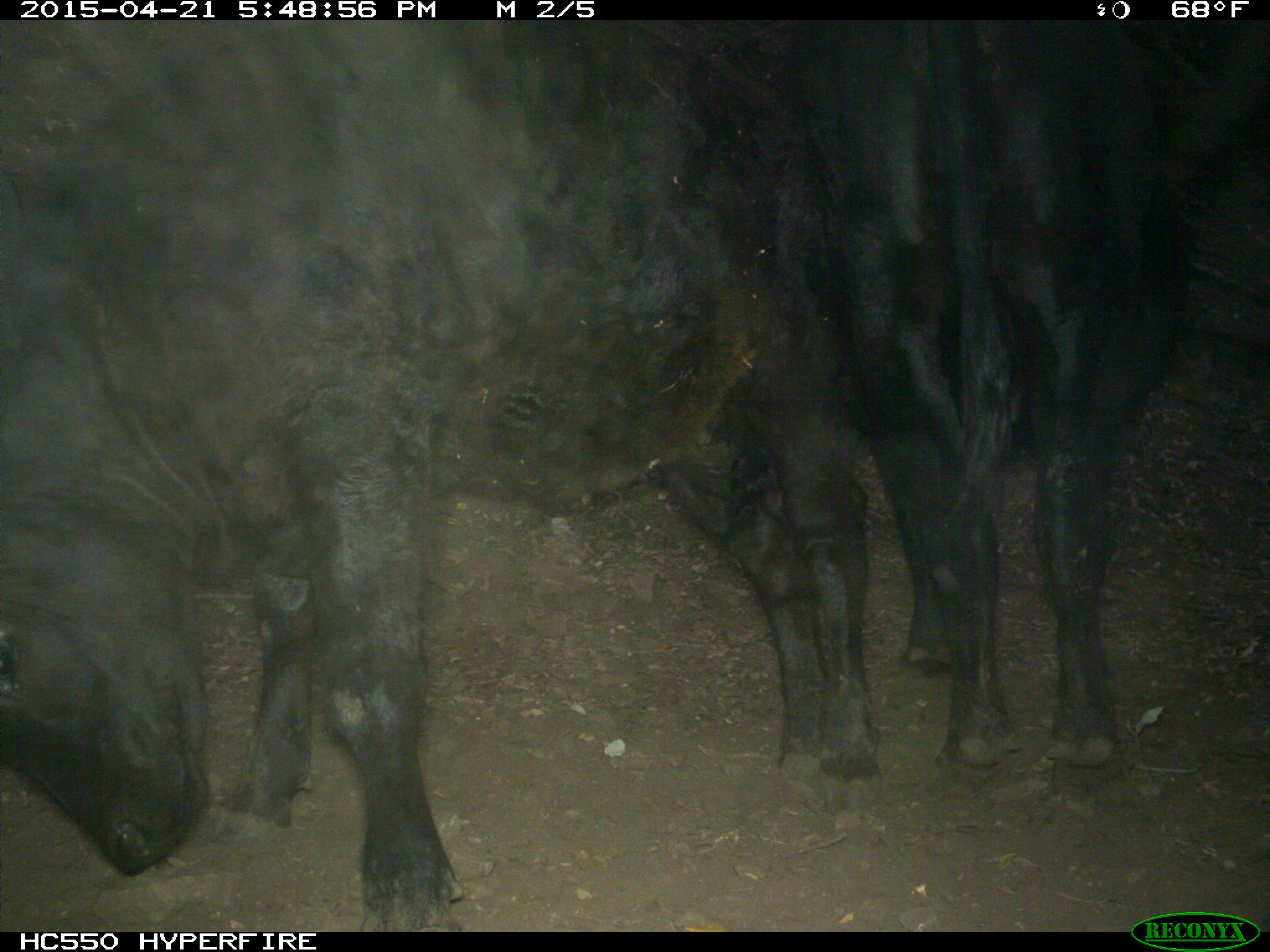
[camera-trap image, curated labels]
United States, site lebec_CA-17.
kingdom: Animalia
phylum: Chordata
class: Mammalia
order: Artiodactyla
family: Bovidae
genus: Bos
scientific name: Bos taurus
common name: domestic cow